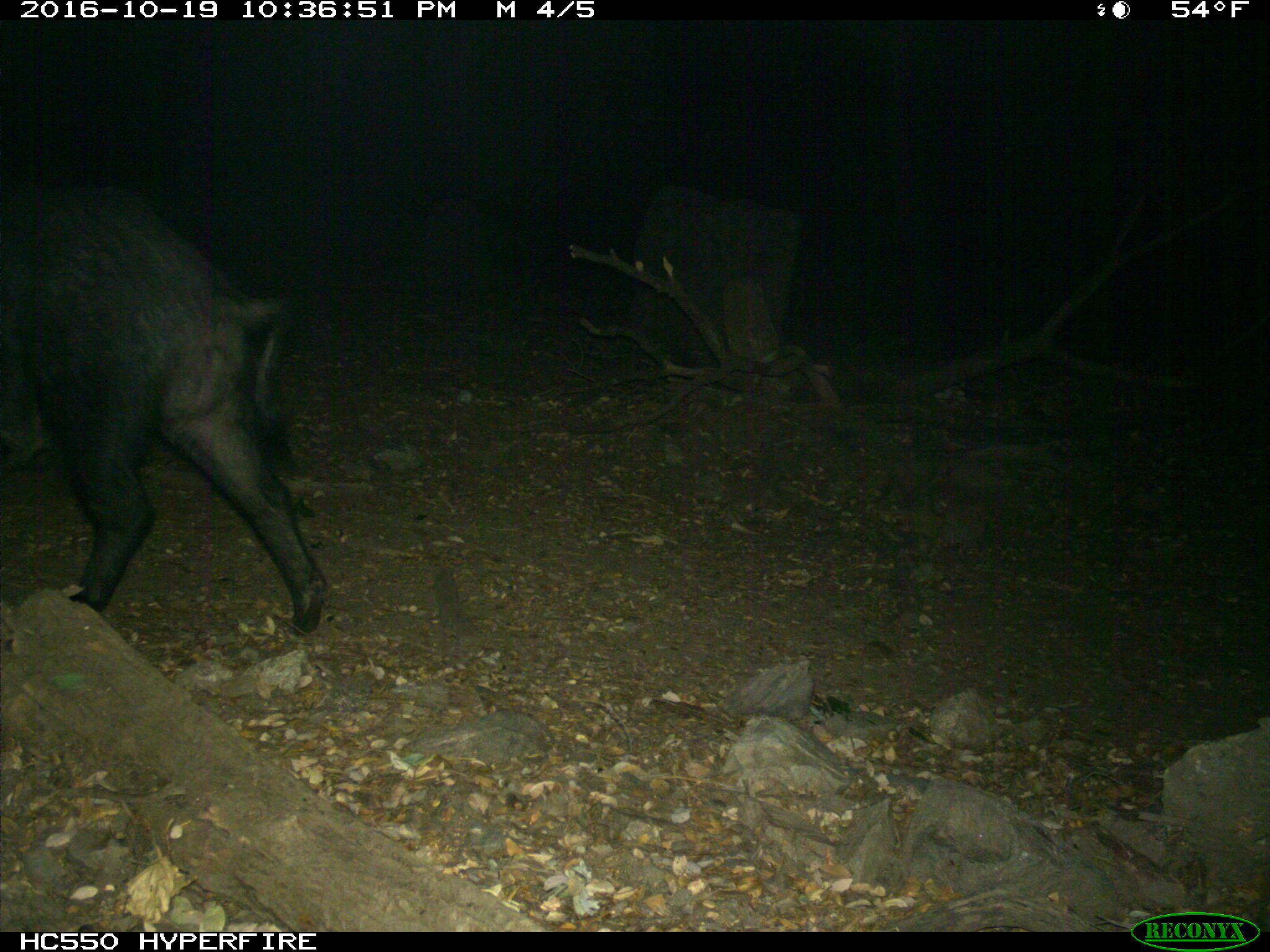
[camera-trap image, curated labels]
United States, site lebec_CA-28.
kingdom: Animalia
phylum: Chordata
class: Mammalia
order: Artiodactyla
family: Suidae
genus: Sus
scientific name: Sus scrofa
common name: wild boar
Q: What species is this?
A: Sus scrofa (wild boar).